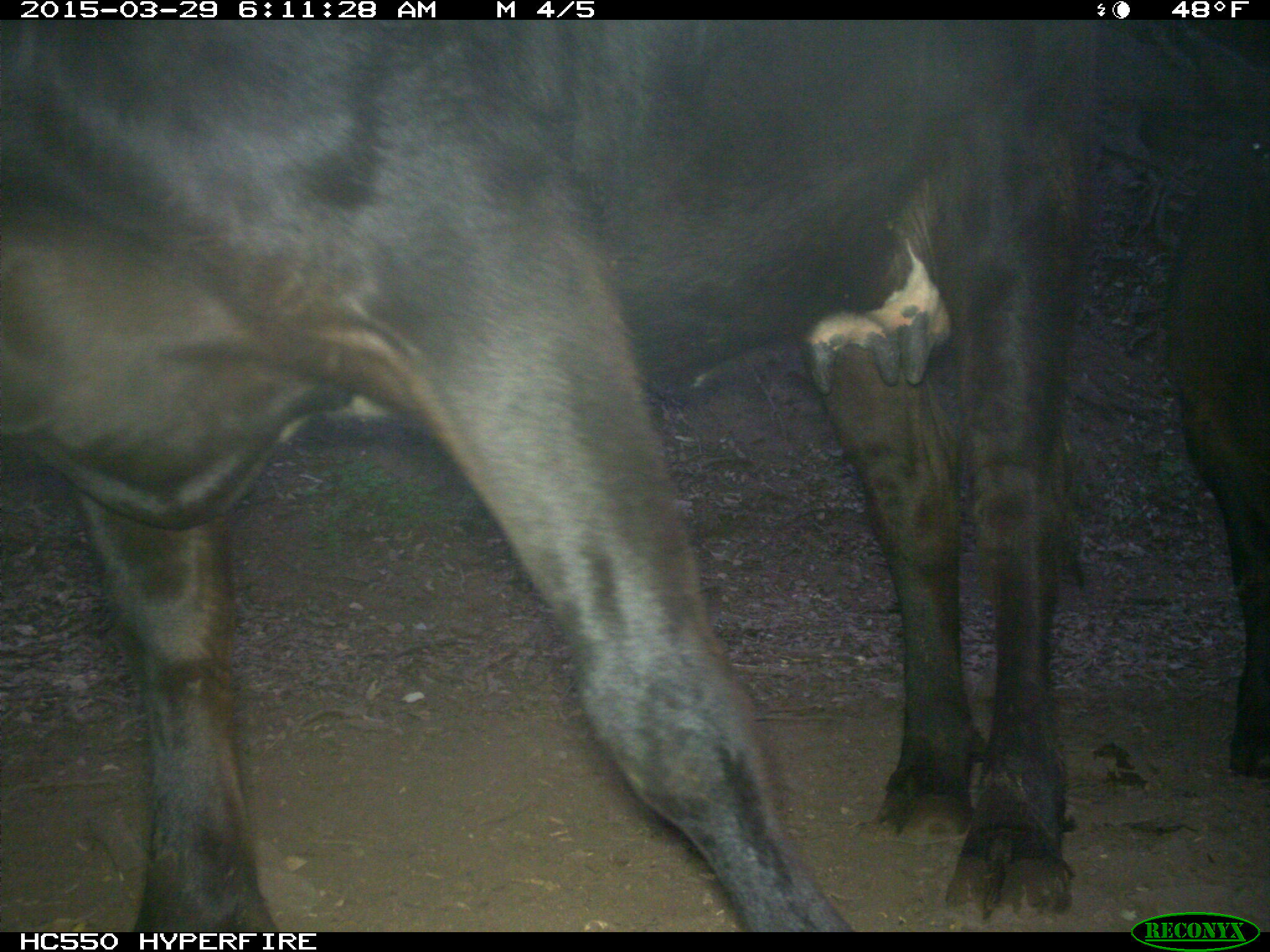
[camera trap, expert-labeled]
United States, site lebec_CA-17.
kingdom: Animalia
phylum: Chordata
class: Mammalia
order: Artiodactyla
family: Bovidae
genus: Bos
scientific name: Bos taurus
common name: domestic cow